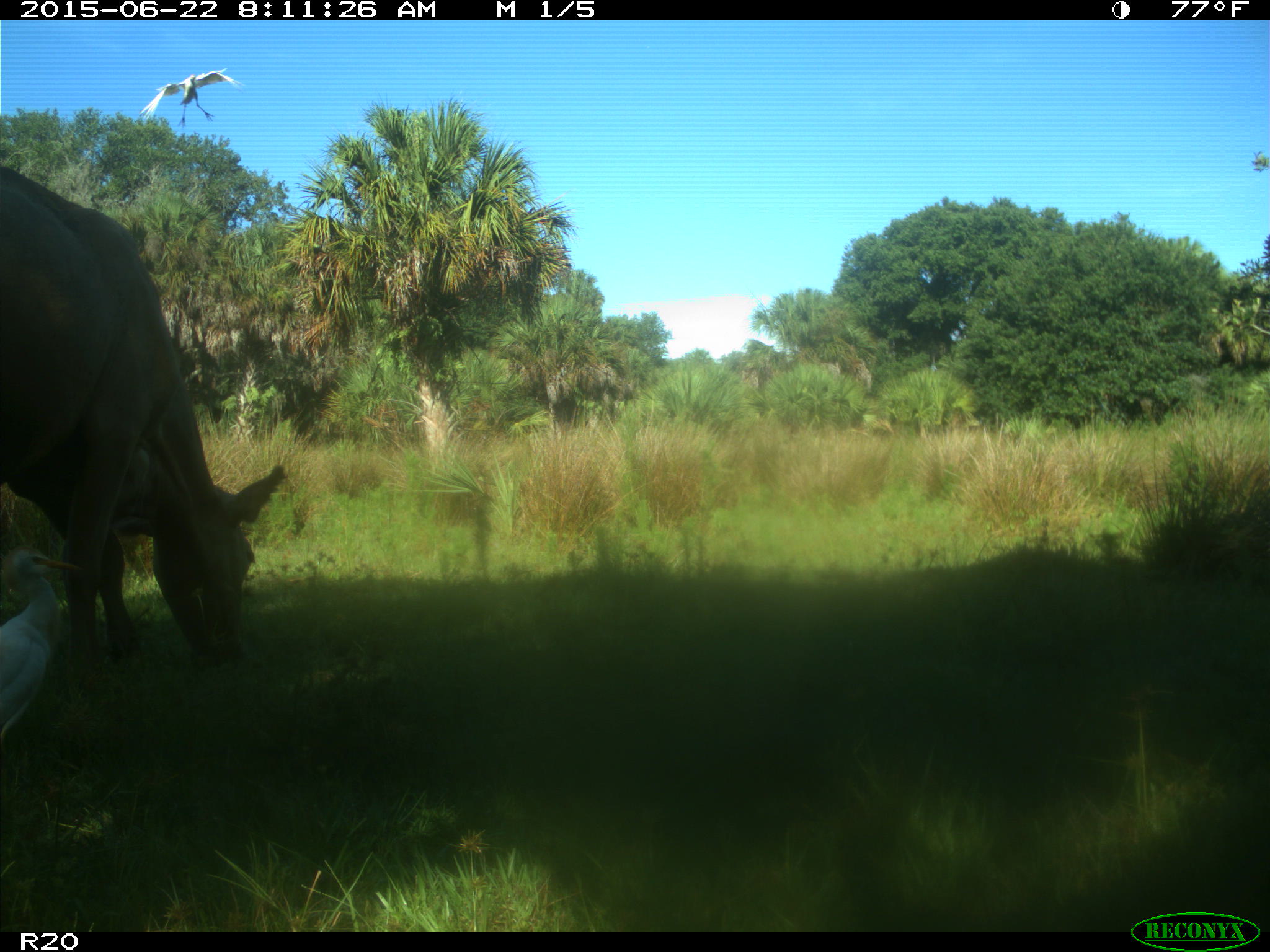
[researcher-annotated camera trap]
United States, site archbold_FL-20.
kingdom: Animalia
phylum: Chordata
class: Mammalia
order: Artiodactyla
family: Bovidae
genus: Bos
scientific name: Bos taurus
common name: domestic cow